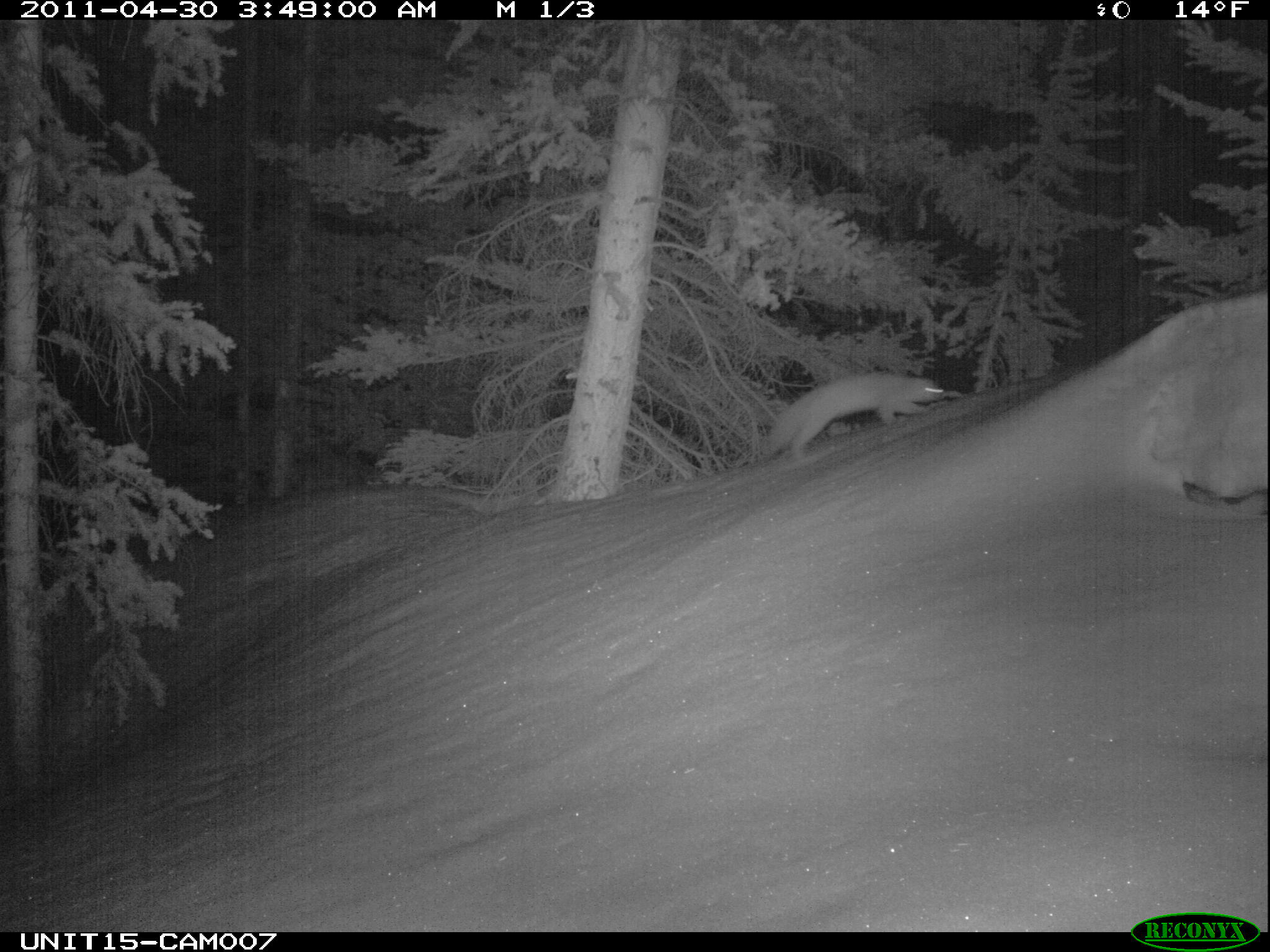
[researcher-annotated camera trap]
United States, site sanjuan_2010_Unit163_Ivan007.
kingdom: Animalia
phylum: Chordata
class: Mammalia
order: Carnivora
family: Mustelidae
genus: Martes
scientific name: Martes americana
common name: american marten